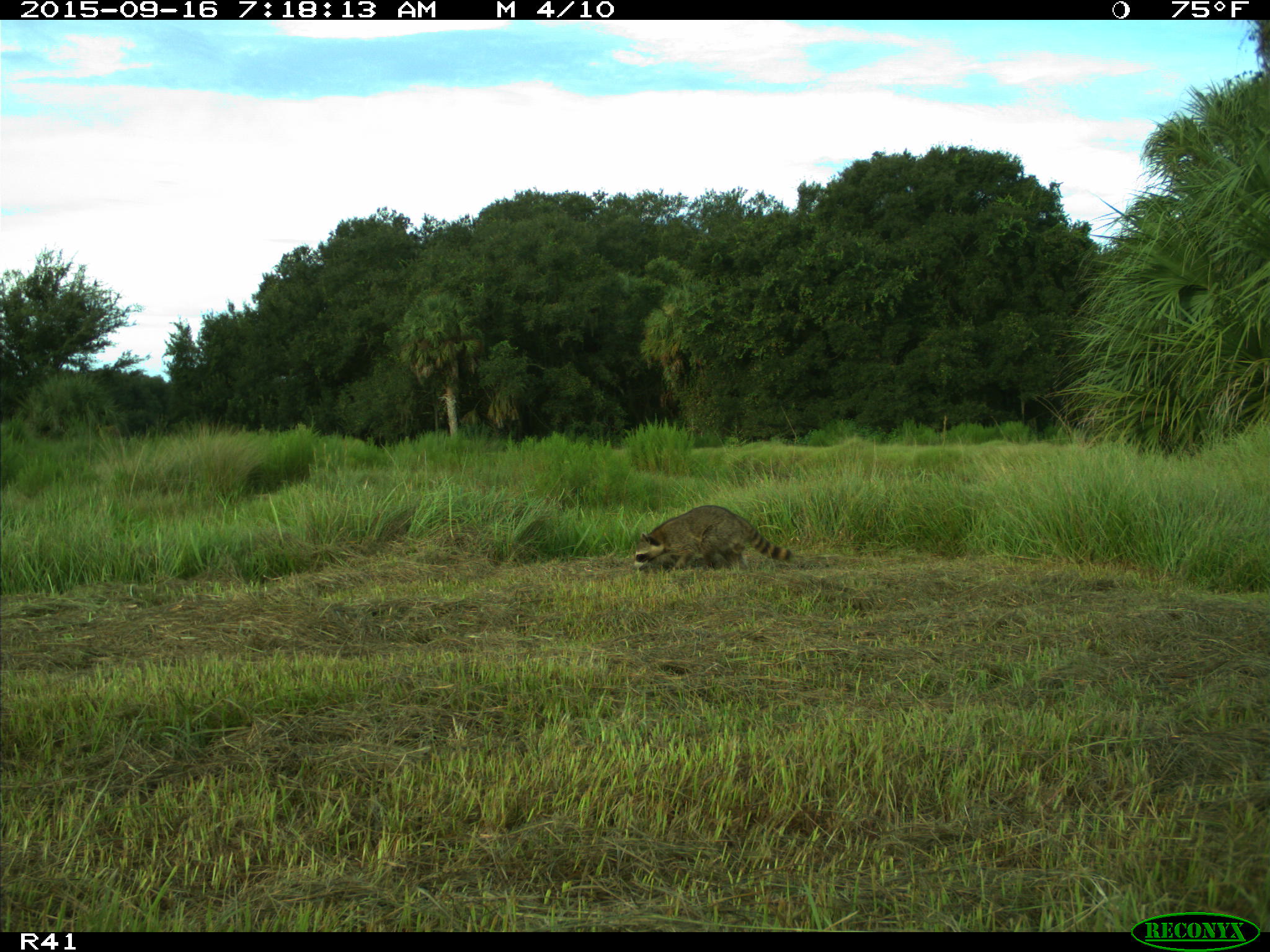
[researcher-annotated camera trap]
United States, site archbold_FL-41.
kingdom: Animalia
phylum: Chordata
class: Mammalia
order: Carnivora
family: Procyonidae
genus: Procyon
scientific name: Procyon lotor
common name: common raccoon